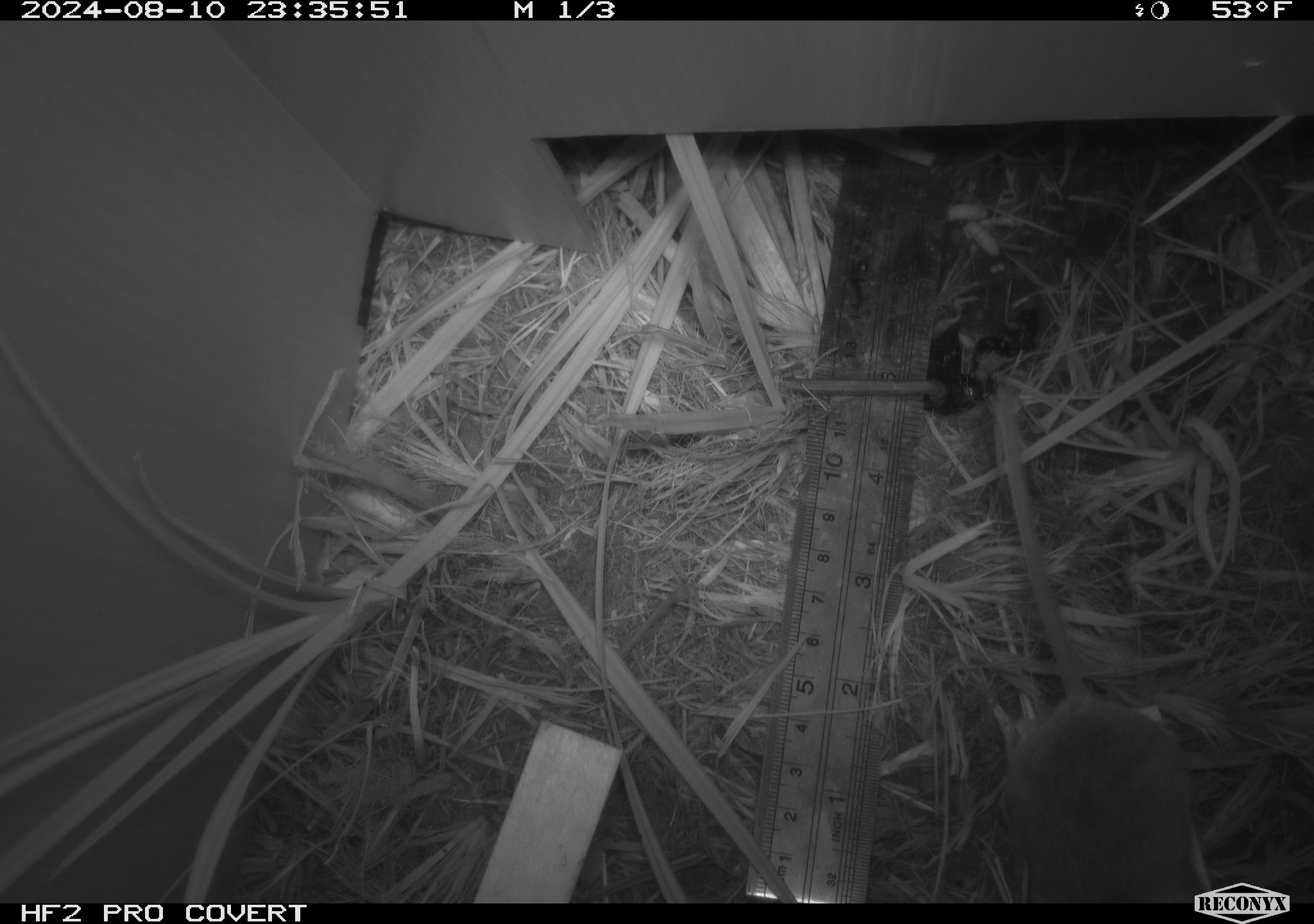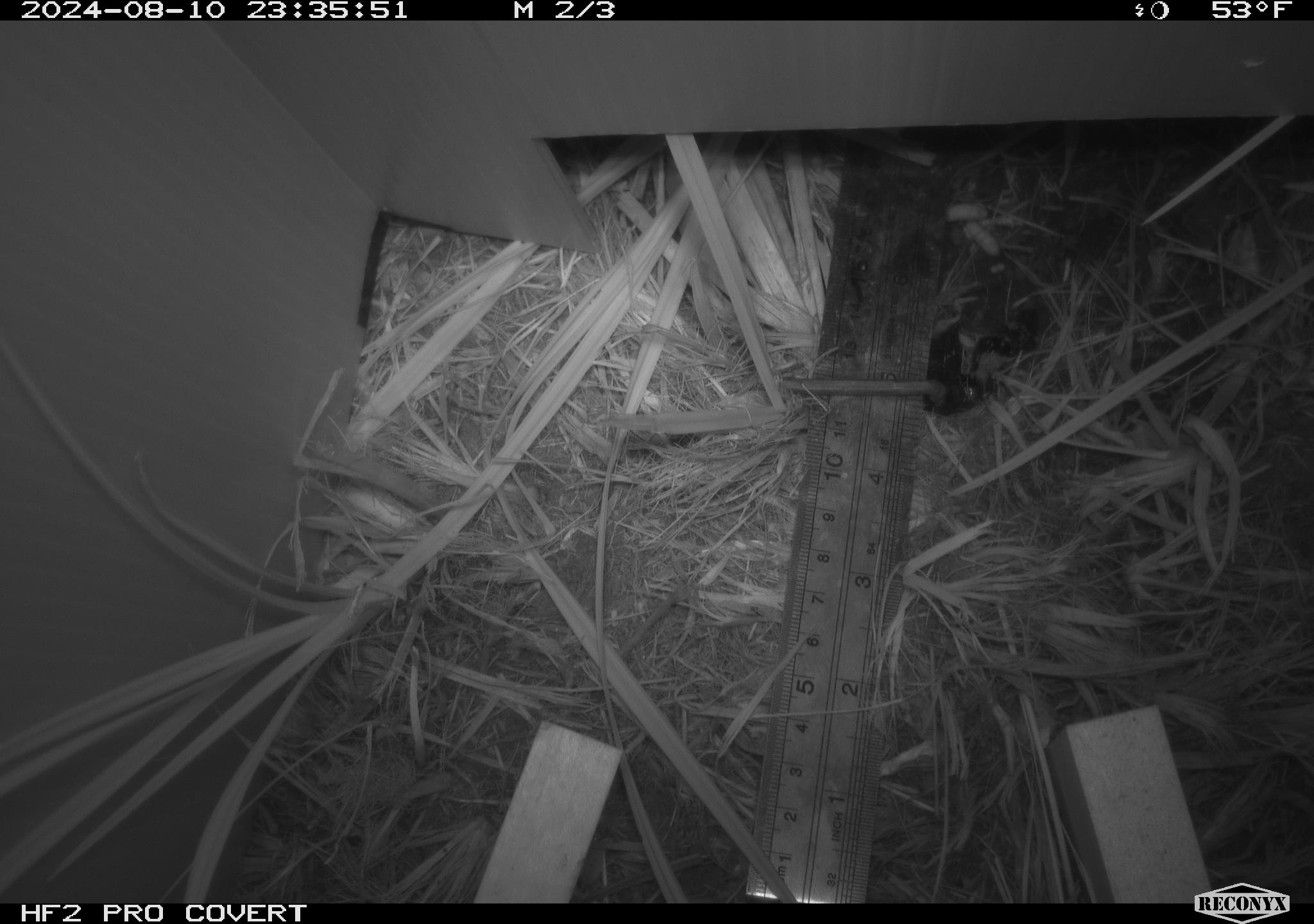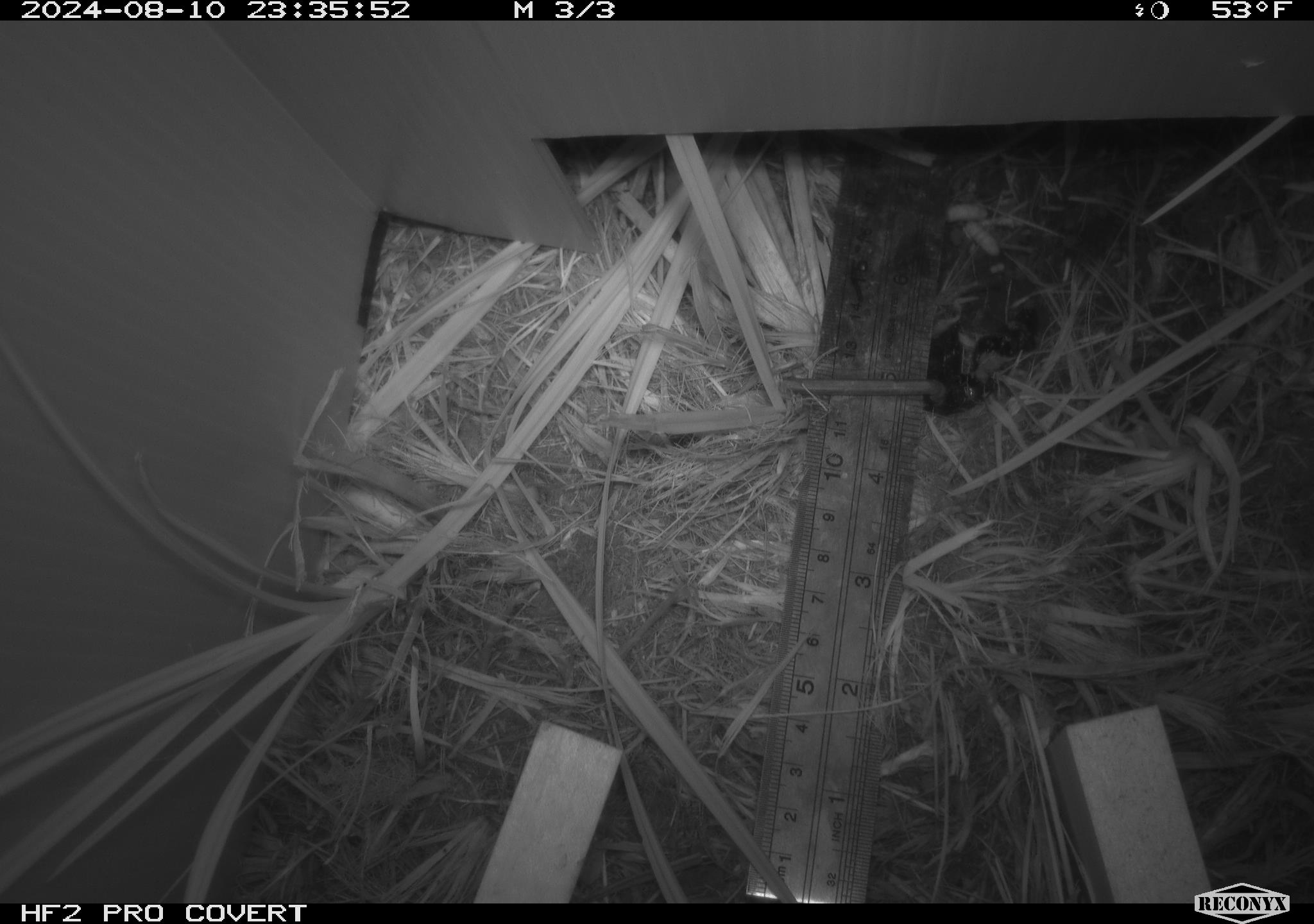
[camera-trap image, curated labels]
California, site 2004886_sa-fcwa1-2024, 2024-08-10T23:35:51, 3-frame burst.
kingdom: Animalia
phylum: Chordata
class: Mammalia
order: Rodentia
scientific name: Rodentia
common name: mouse species